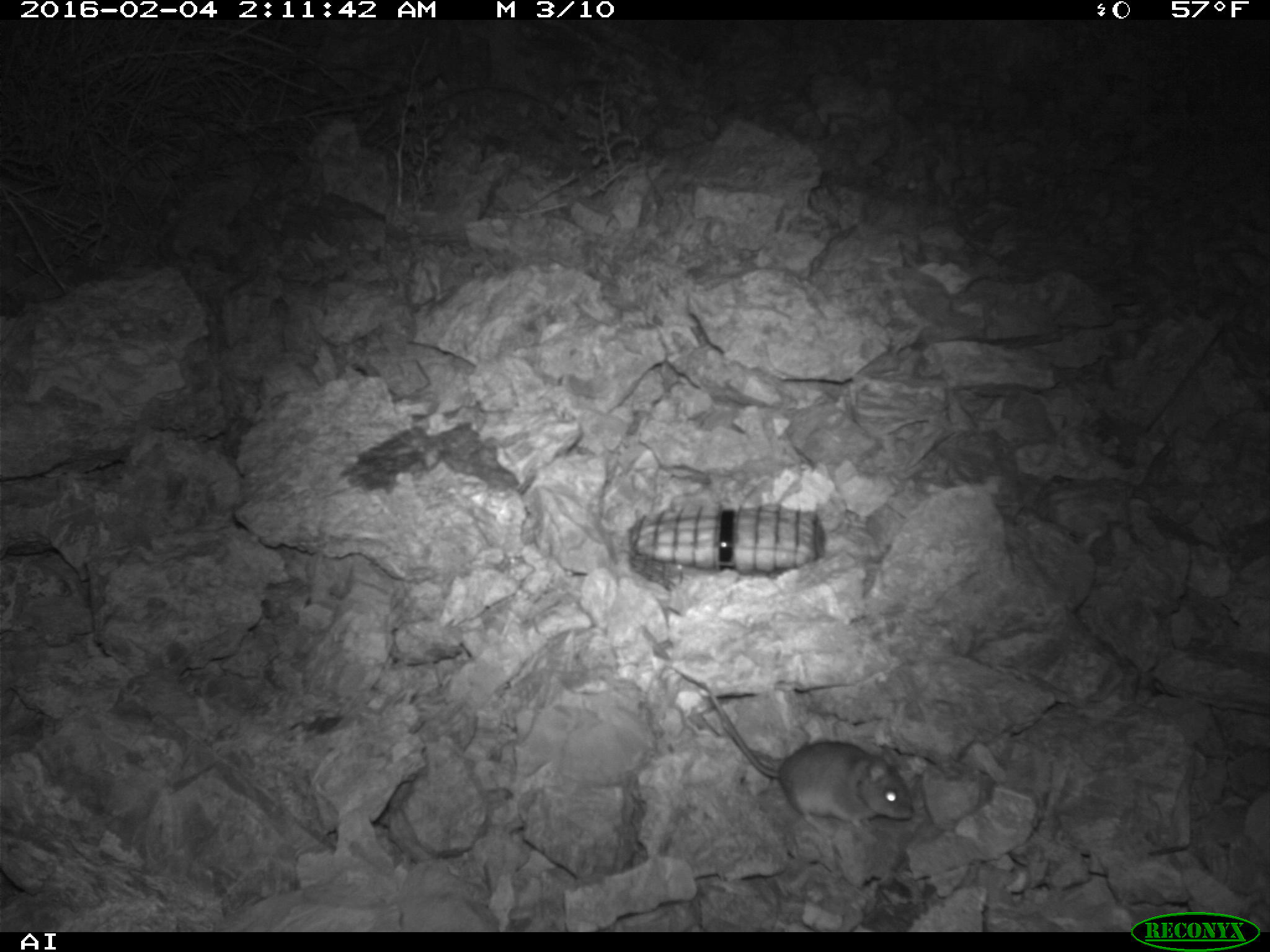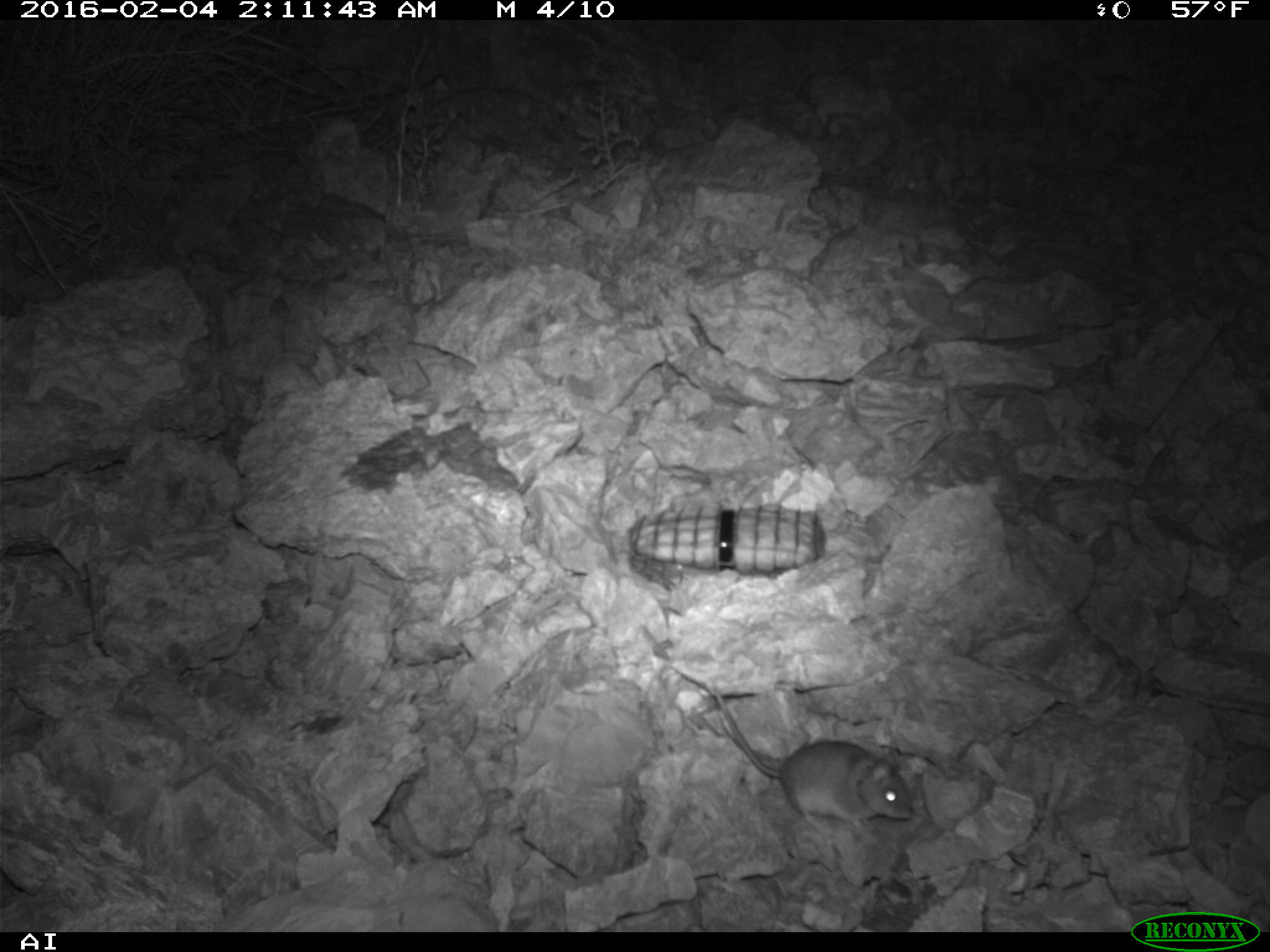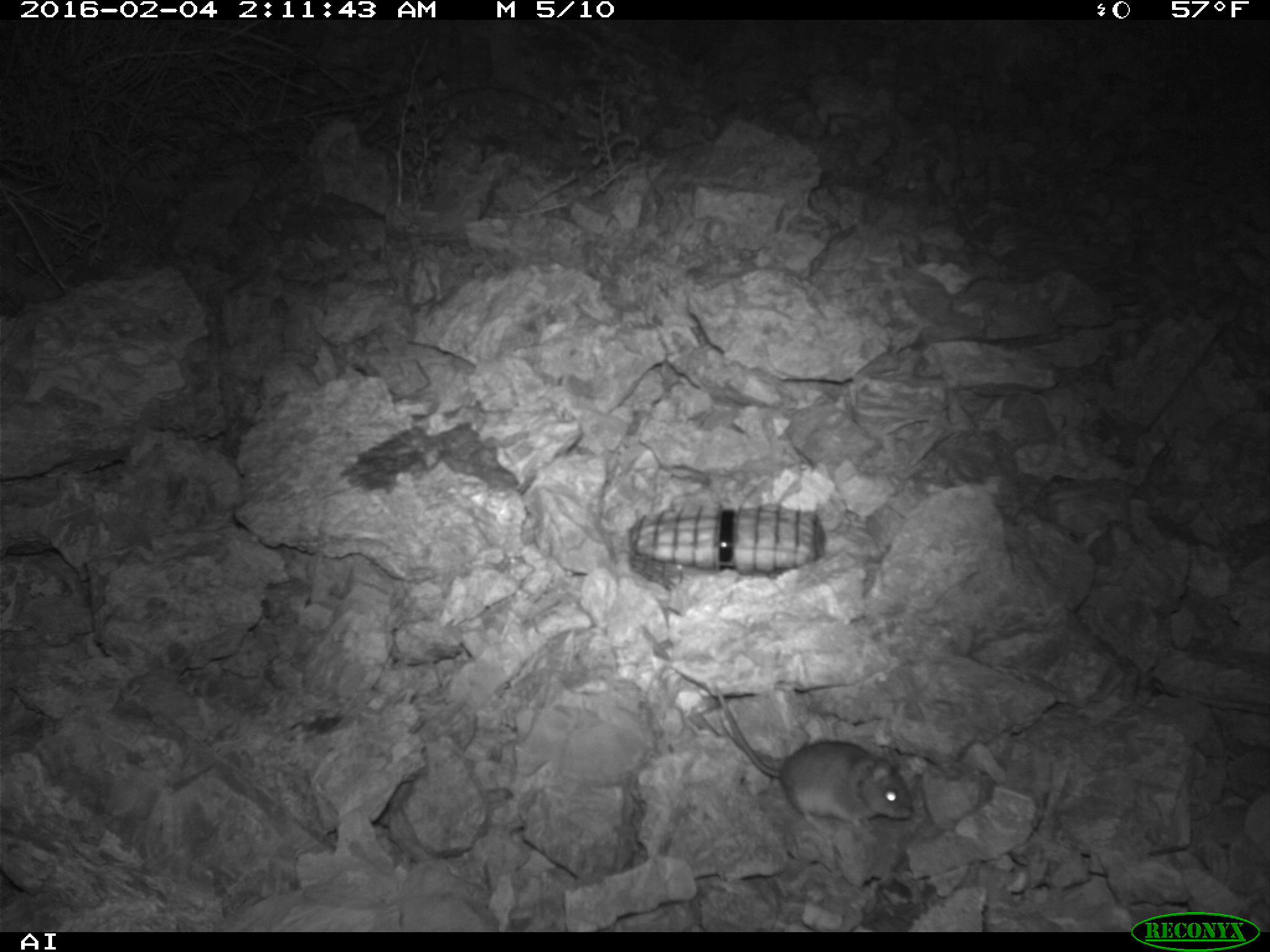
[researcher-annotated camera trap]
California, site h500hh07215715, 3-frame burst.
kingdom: Animalia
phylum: Chordata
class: Mammalia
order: Rodentia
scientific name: Rodentia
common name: rodent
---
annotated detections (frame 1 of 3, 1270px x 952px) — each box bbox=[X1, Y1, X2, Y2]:
rodent: bbox=[701, 679, 915, 835]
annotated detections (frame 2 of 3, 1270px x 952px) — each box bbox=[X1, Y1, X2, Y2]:
rodent: bbox=[670, 665, 913, 833]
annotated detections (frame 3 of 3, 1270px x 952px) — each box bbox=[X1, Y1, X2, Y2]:
rodent: bbox=[712, 684, 914, 827]